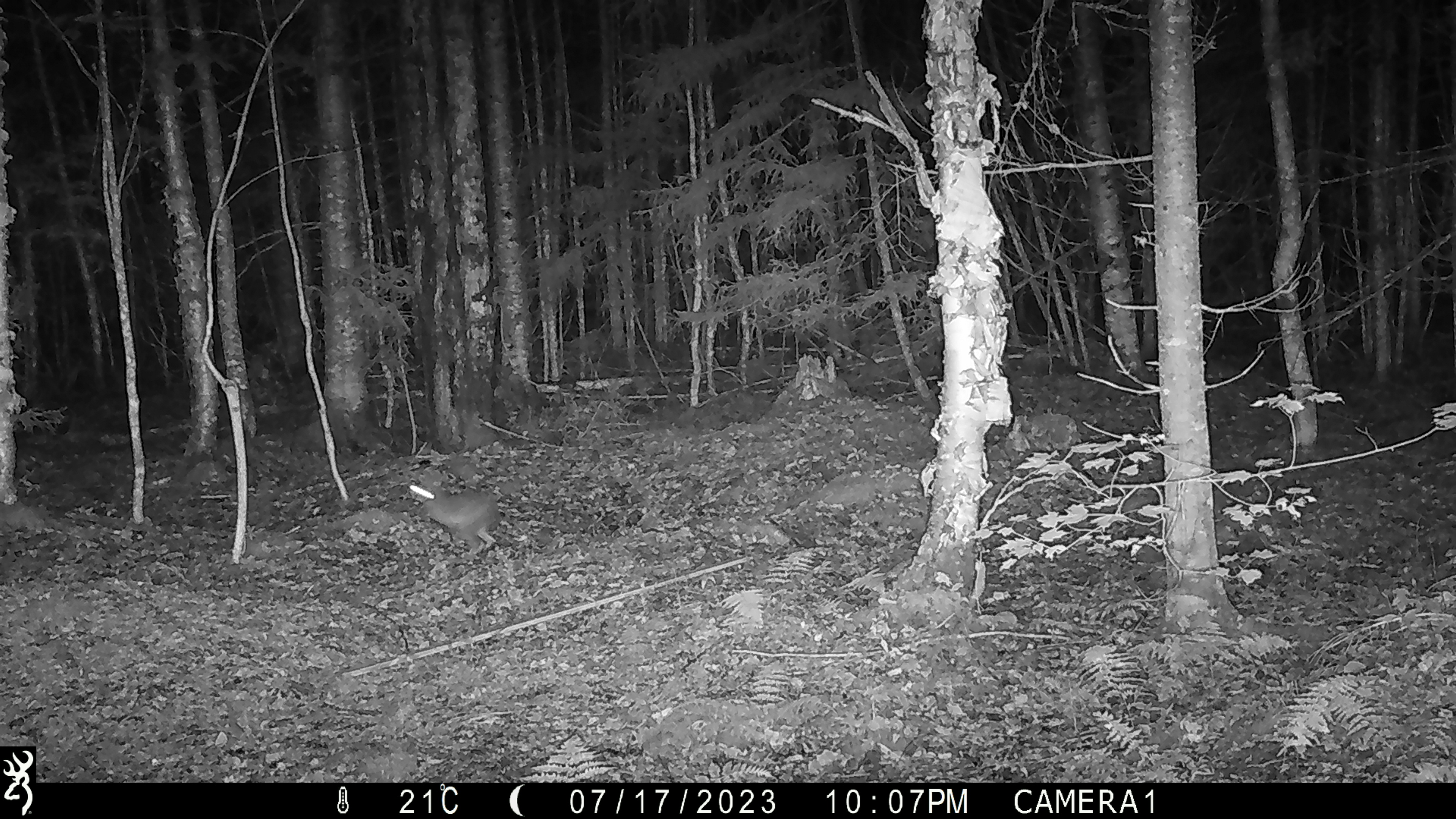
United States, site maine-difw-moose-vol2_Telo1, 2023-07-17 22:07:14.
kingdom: Animalia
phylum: Chordata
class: Mammalia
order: Artiodactyla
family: Cervidae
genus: Odocoileus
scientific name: Odocoileus virginianus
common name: white-tailed deer